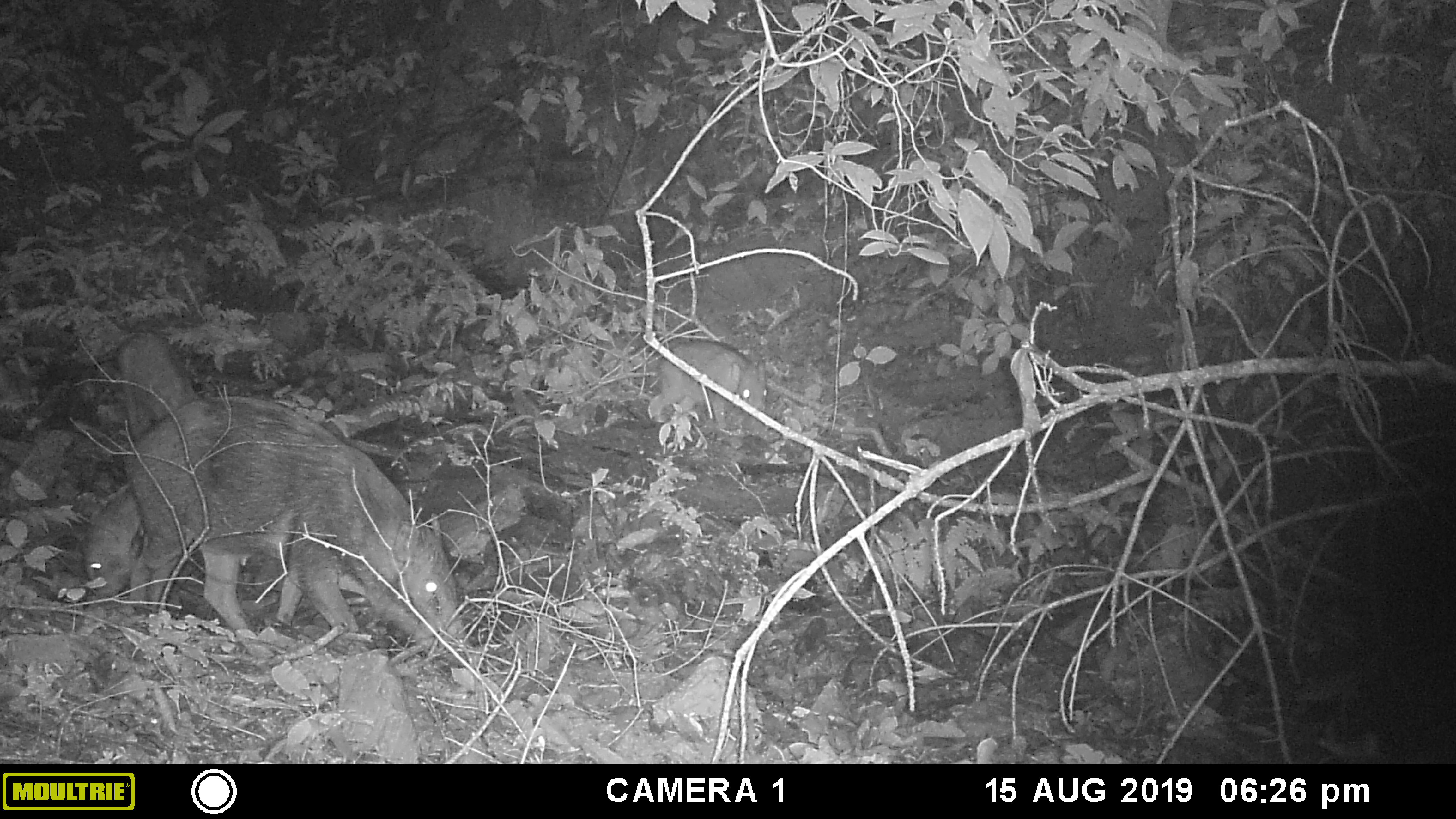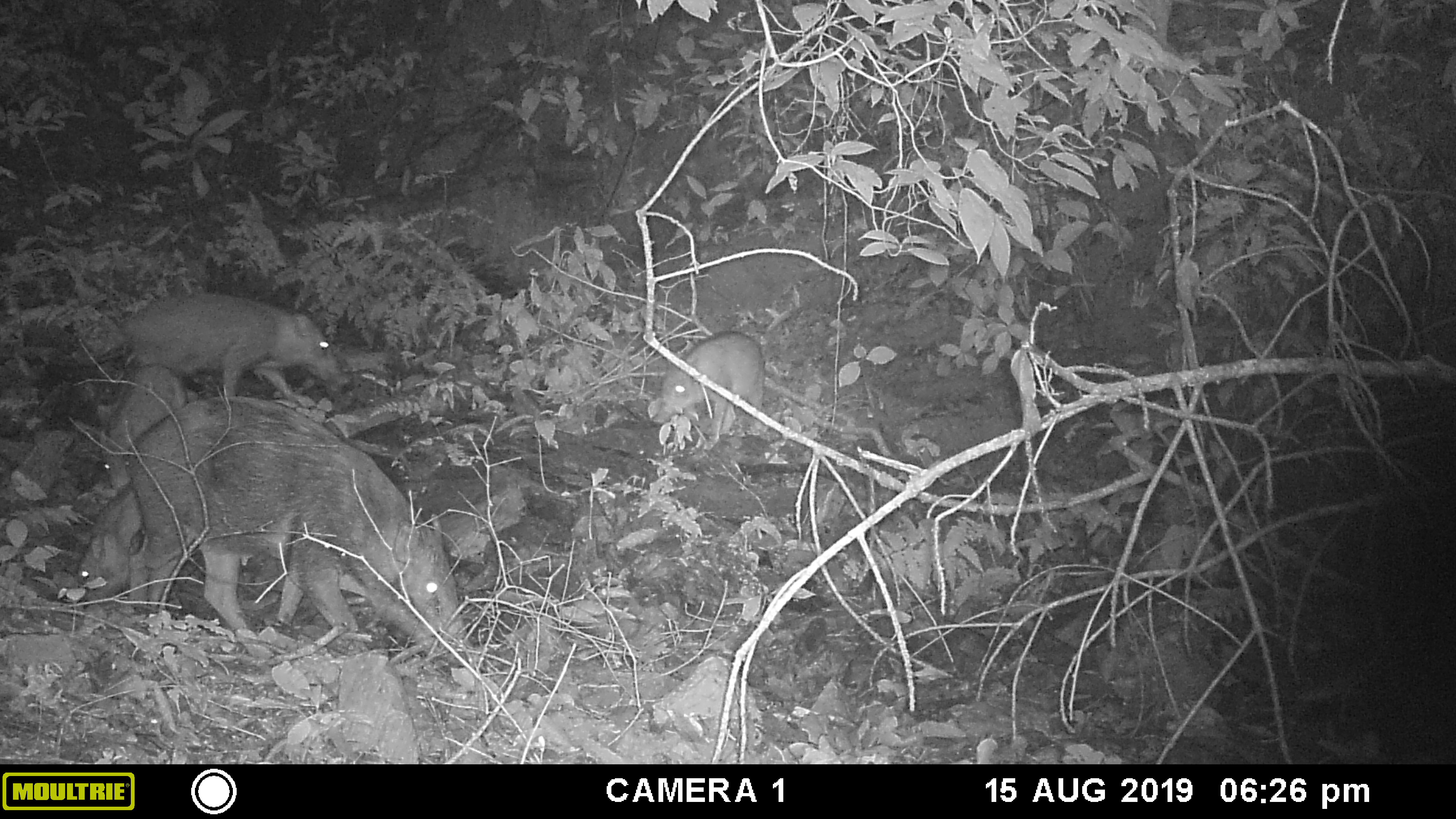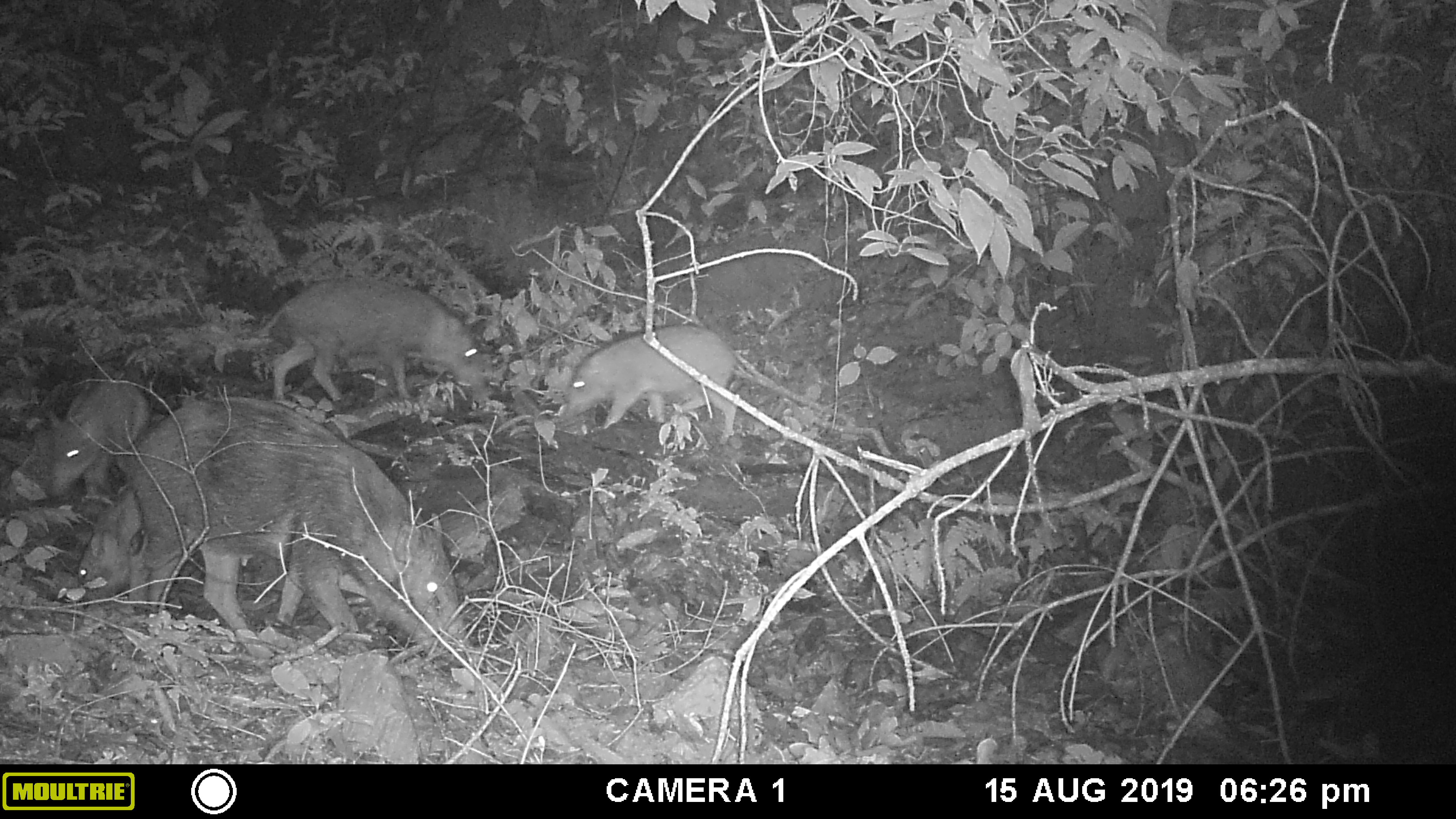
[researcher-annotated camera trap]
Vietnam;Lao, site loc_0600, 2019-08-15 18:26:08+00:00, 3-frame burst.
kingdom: Animalia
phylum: Chordata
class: Mammalia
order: Artiodactyla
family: Suidae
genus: Sus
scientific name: Sus scrofa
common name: eurasian wild pig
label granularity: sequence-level